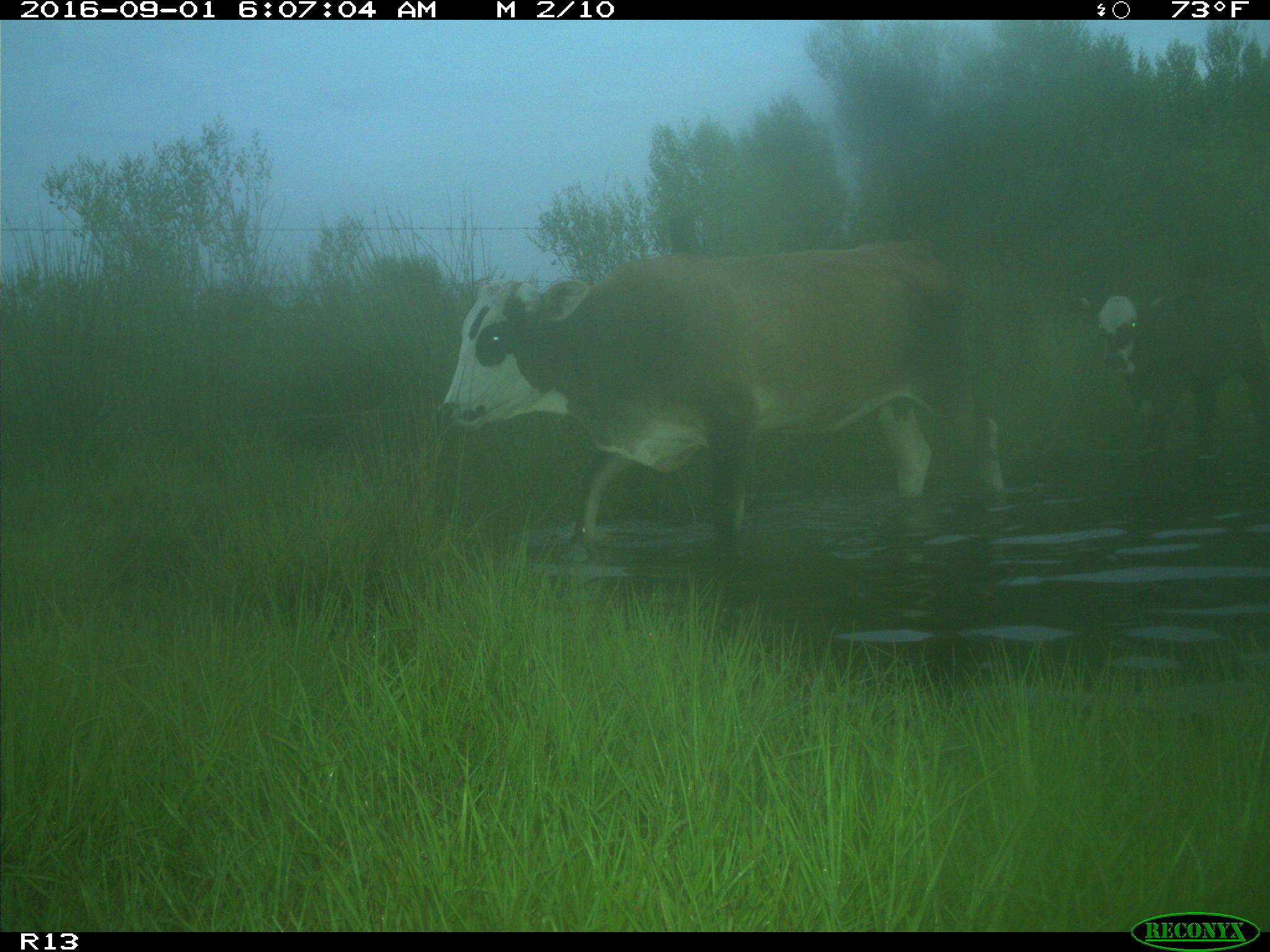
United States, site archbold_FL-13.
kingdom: Animalia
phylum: Chordata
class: Mammalia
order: Artiodactyla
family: Bovidae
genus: Bos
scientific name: Bos taurus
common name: domestic cow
Bos taurus (domestic cow).